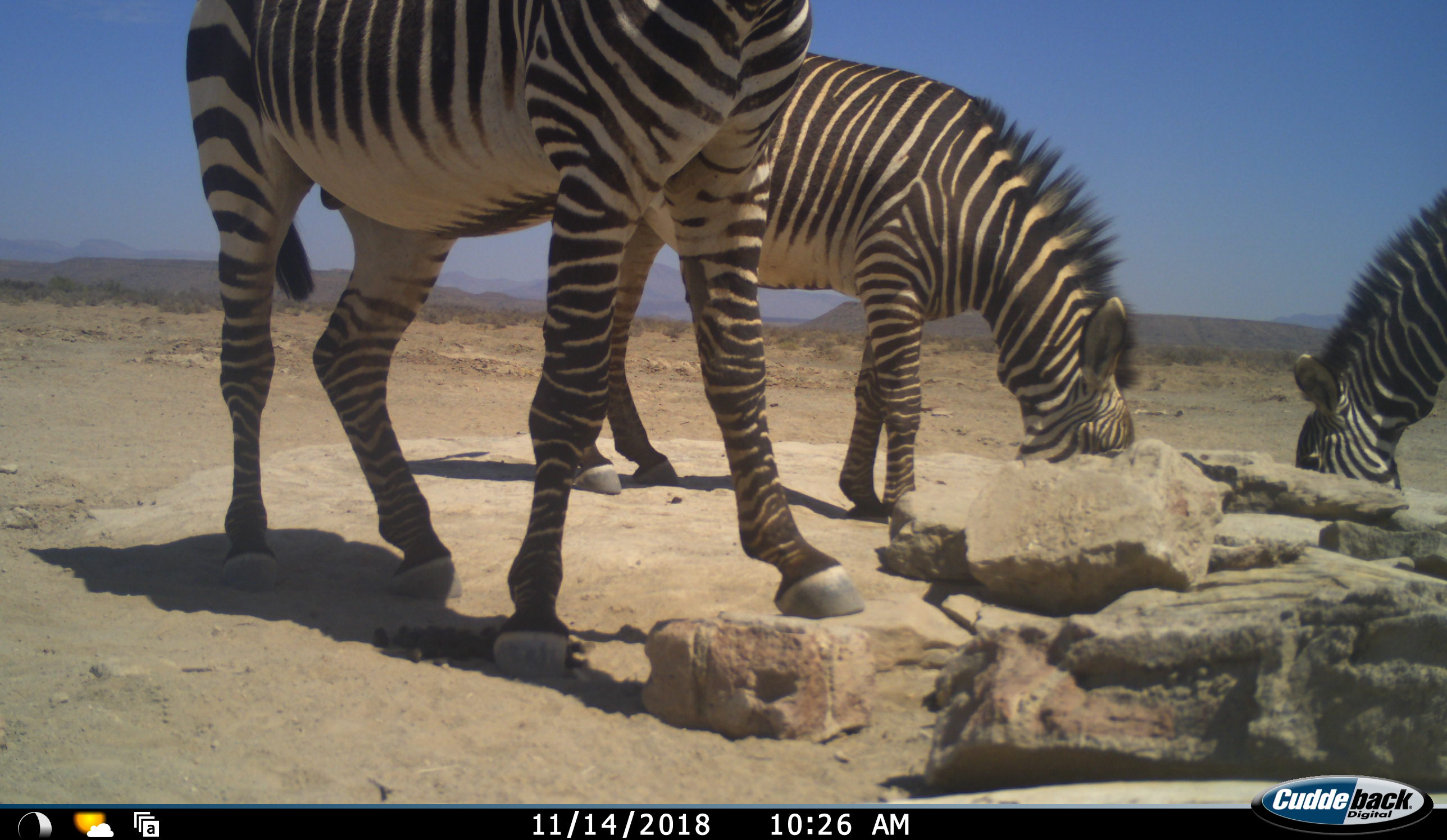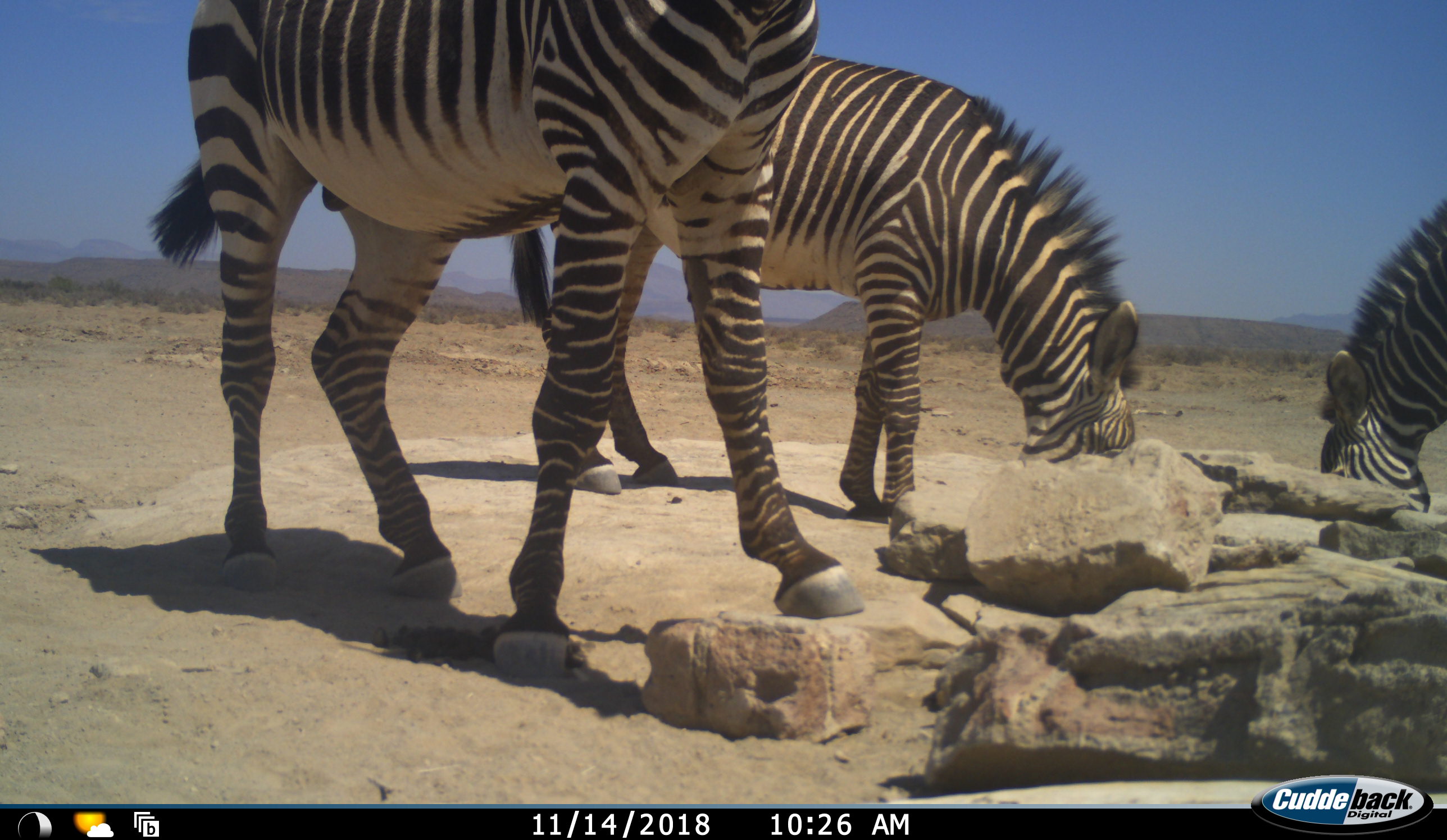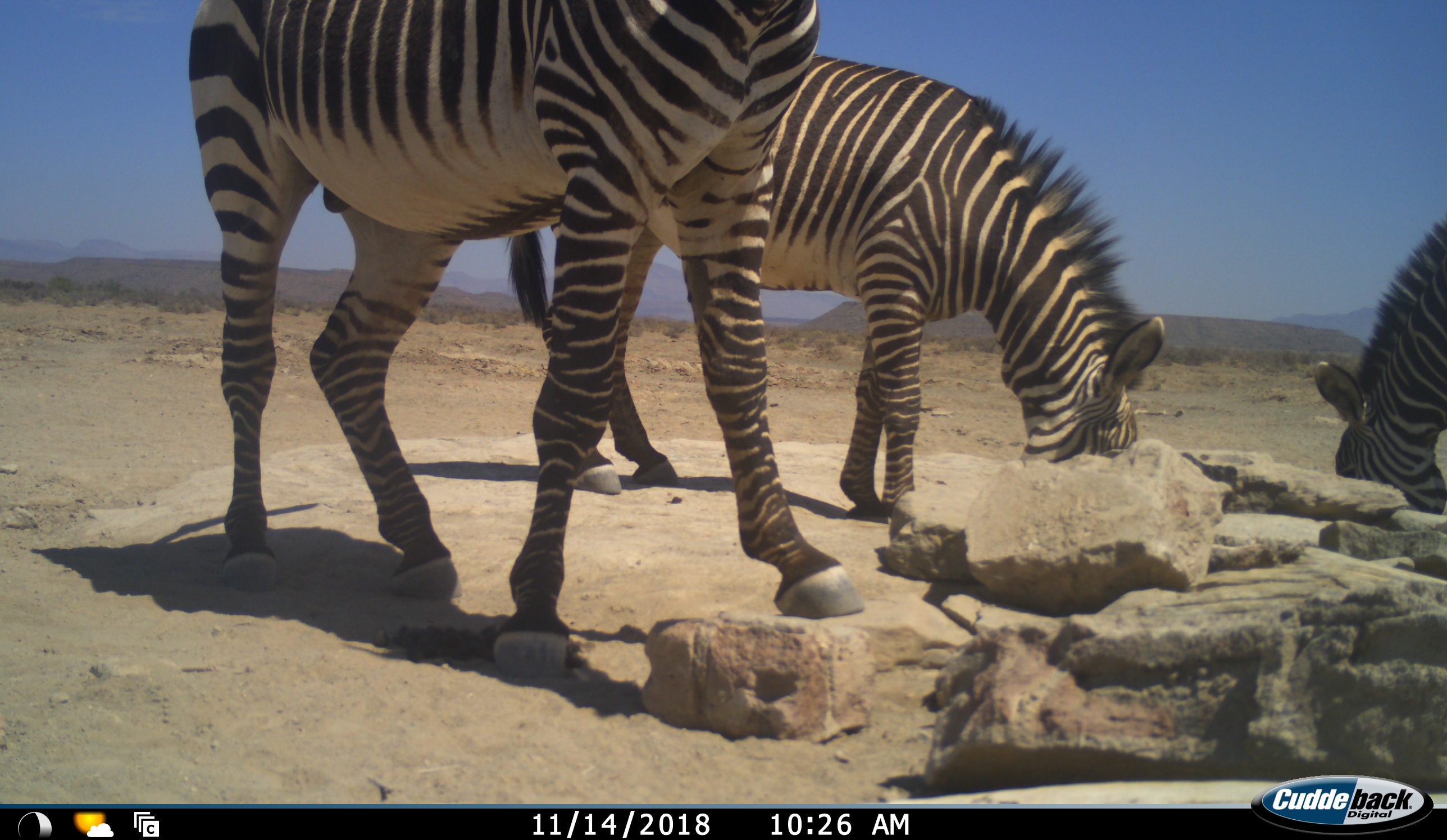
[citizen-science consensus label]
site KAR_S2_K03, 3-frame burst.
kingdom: Animalia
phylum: Chordata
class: Mammalia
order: Perissodactyla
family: Equidae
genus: Equus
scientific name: Equus zebra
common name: mountain zebra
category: zebramountain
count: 3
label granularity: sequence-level